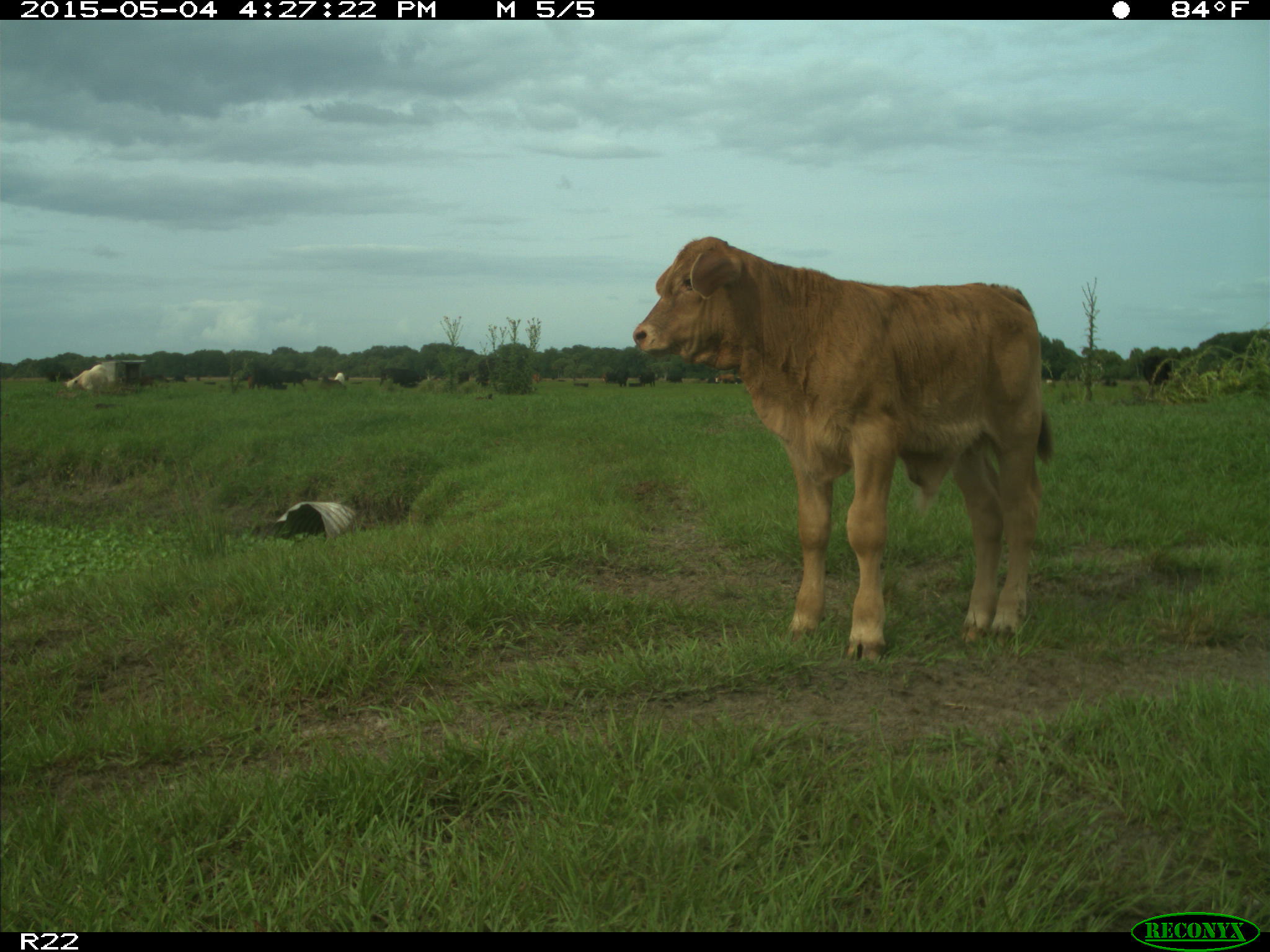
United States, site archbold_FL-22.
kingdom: Animalia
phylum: Chordata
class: Mammalia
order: Artiodactyla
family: Bovidae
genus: Bos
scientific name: Bos taurus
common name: domestic cow